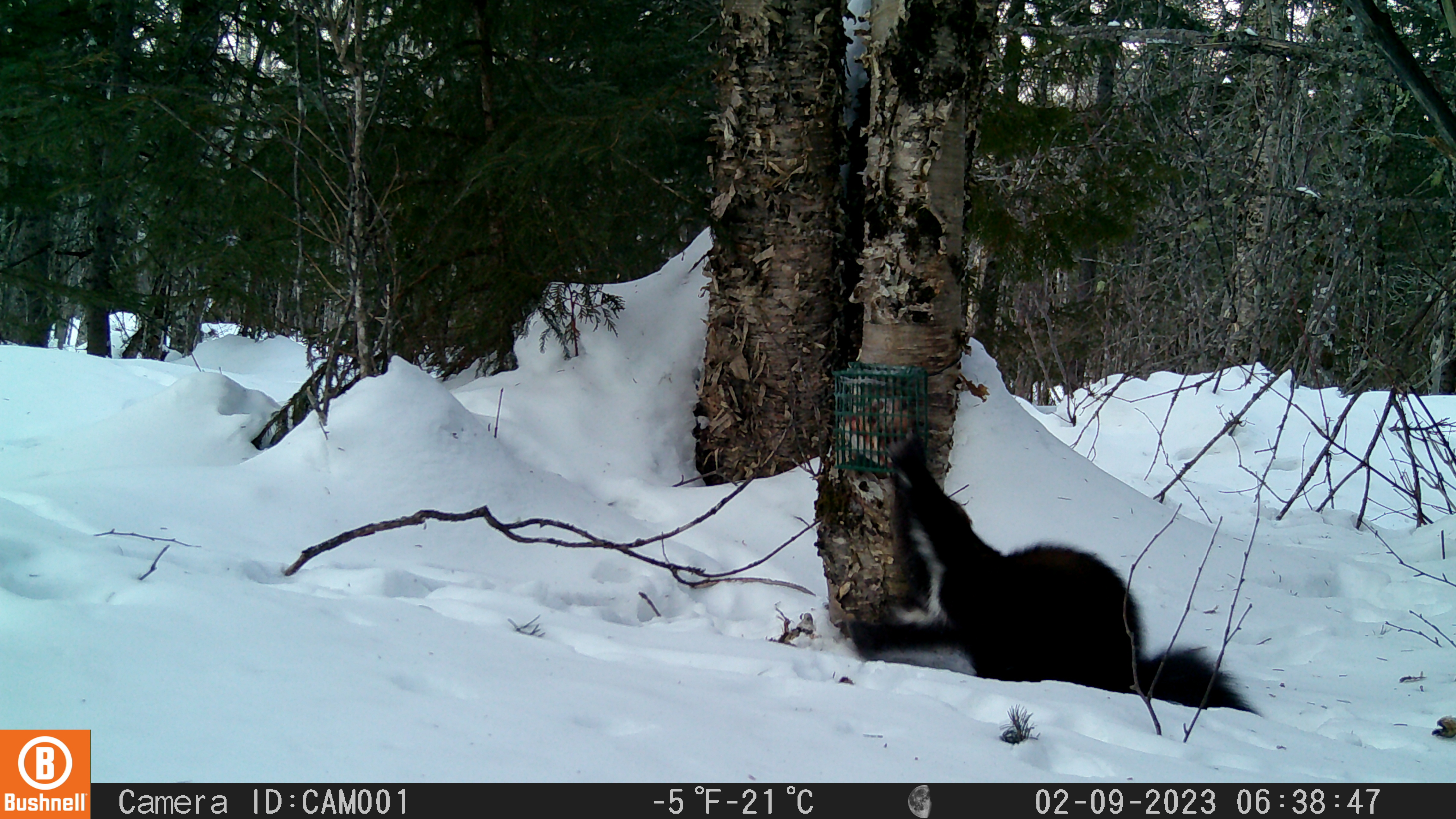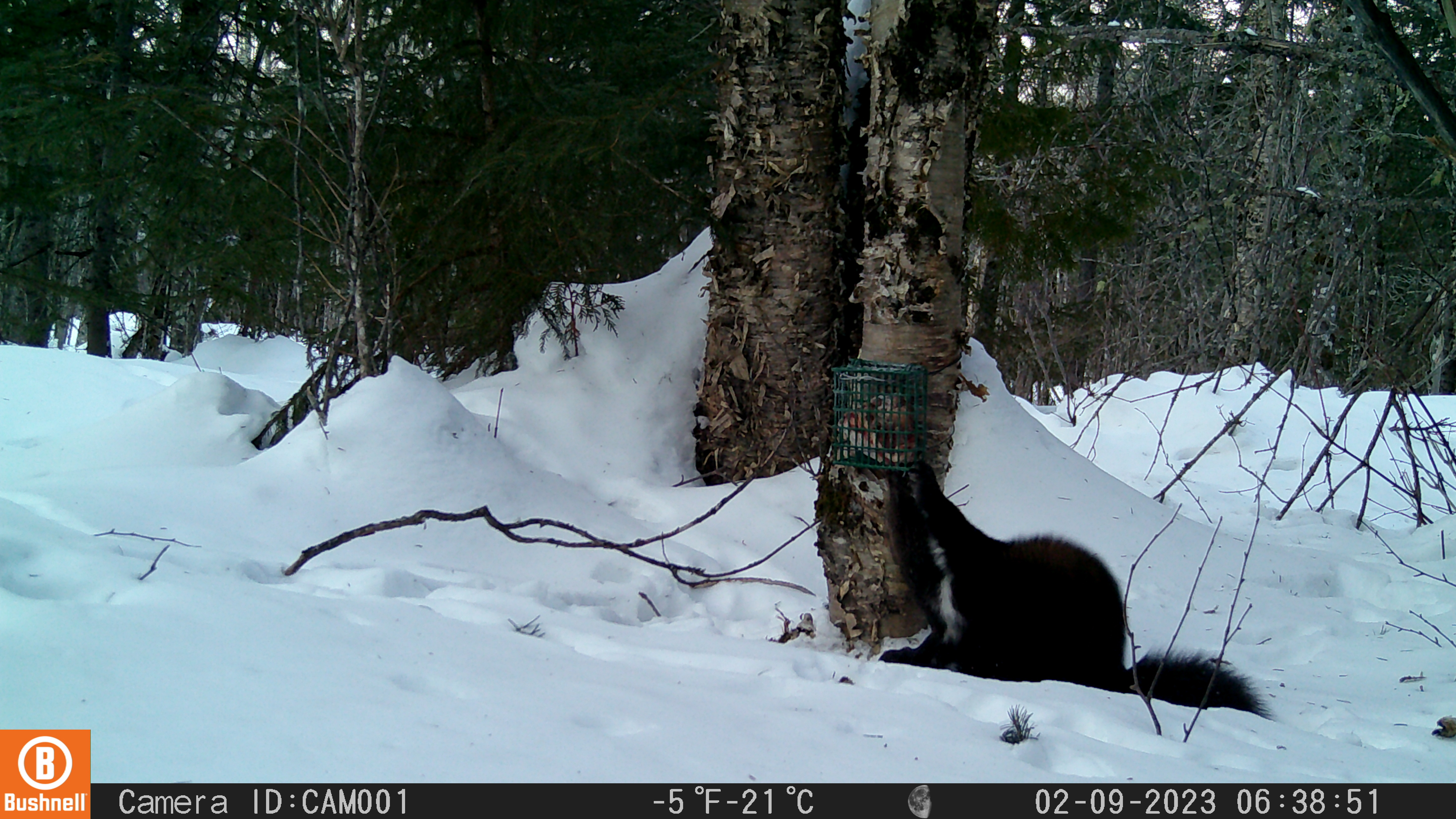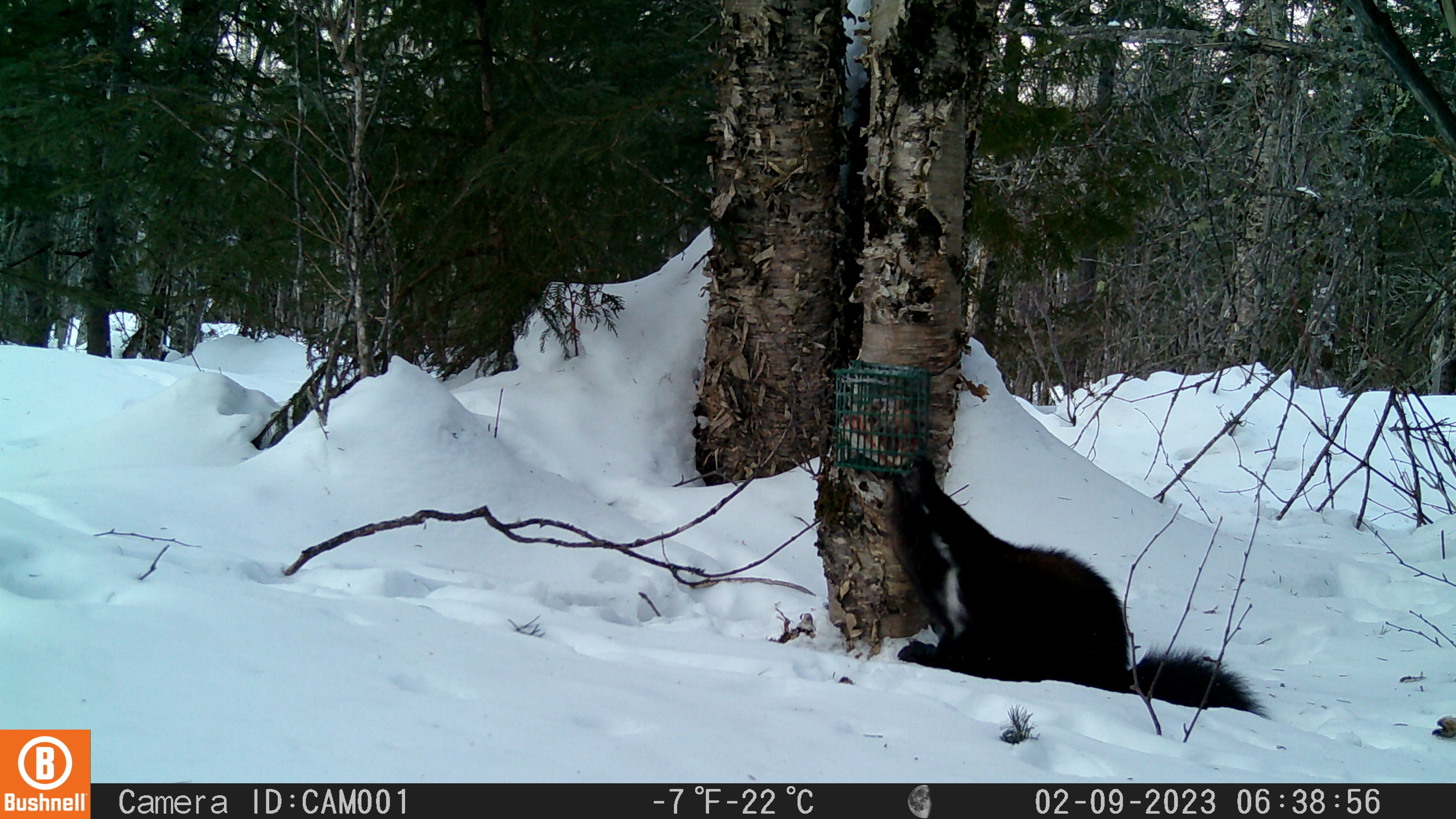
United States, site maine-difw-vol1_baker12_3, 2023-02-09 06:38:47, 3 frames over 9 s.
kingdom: Animalia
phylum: Chordata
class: Mammalia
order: Carnivora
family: Mustelidae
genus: Pekania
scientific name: Pekania pennanti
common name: fisher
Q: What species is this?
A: Fisher (Pekania pennanti).